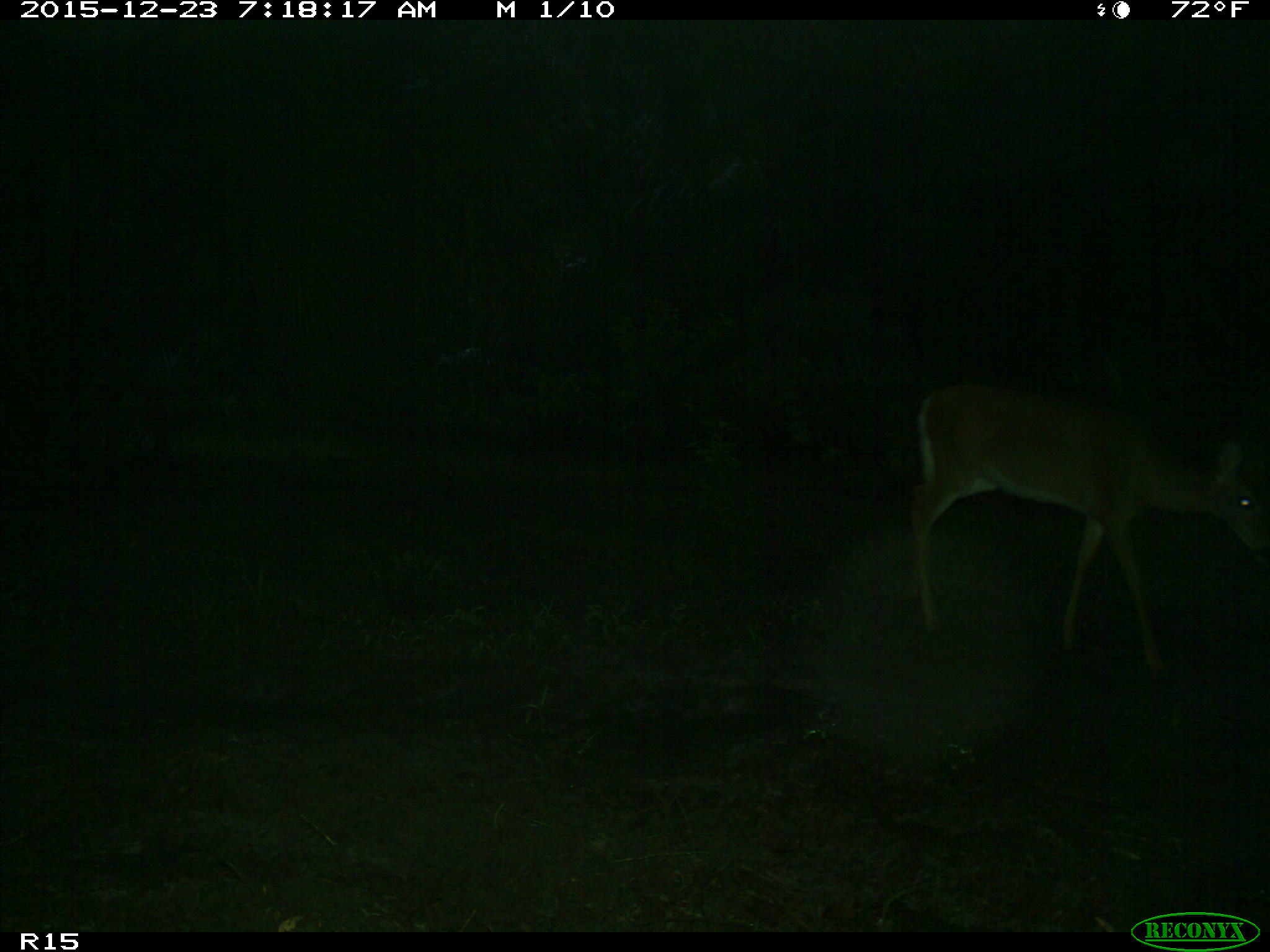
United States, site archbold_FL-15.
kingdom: Animalia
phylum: Chordata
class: Mammalia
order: Artiodactyla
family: Cervidae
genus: Odocoileus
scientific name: Odocoileus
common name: deer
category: unidentified deer